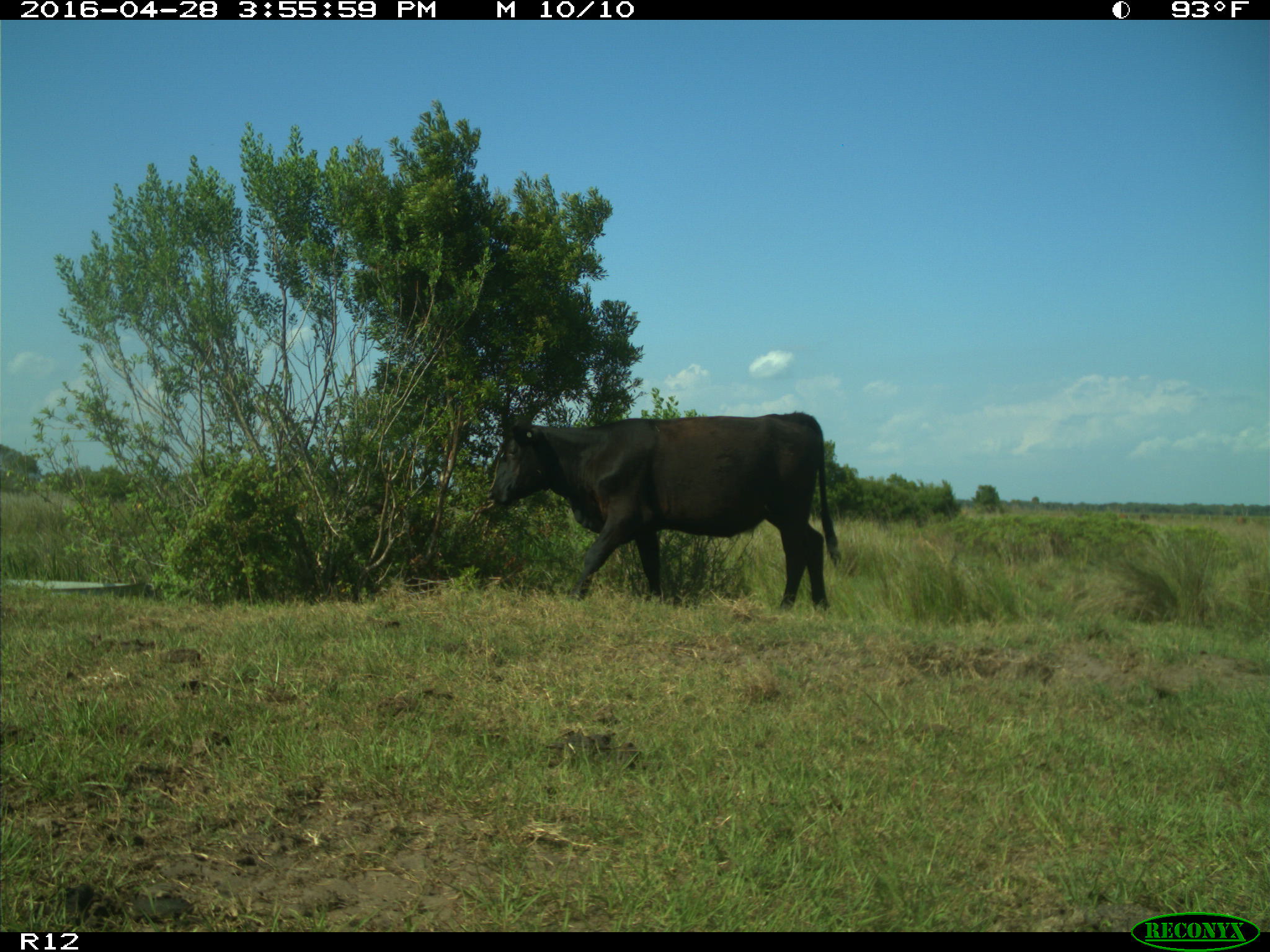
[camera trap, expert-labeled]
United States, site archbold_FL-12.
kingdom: Animalia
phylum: Chordata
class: Mammalia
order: Artiodactyla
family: Bovidae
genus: Bos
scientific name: Bos taurus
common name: domestic cow